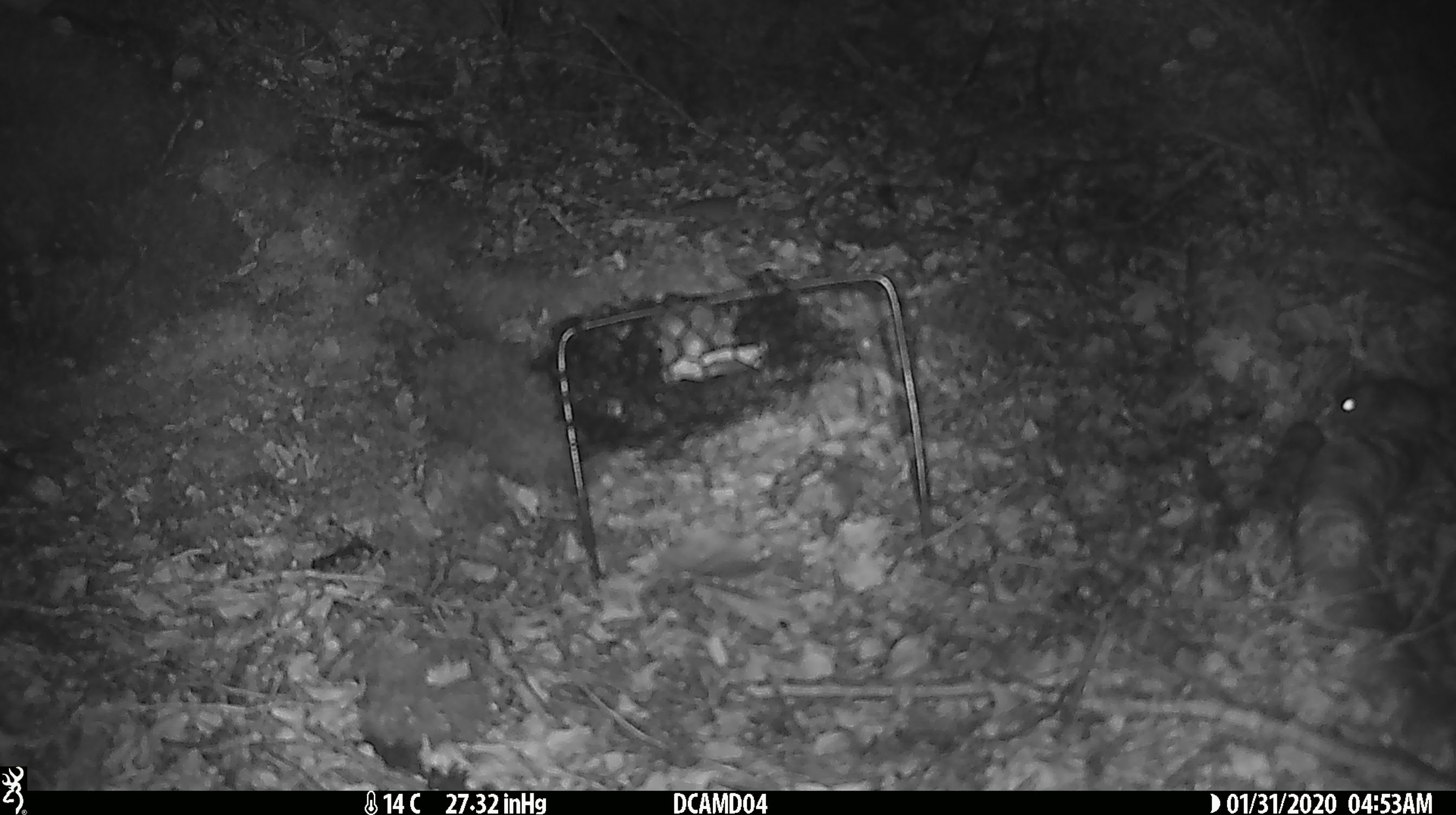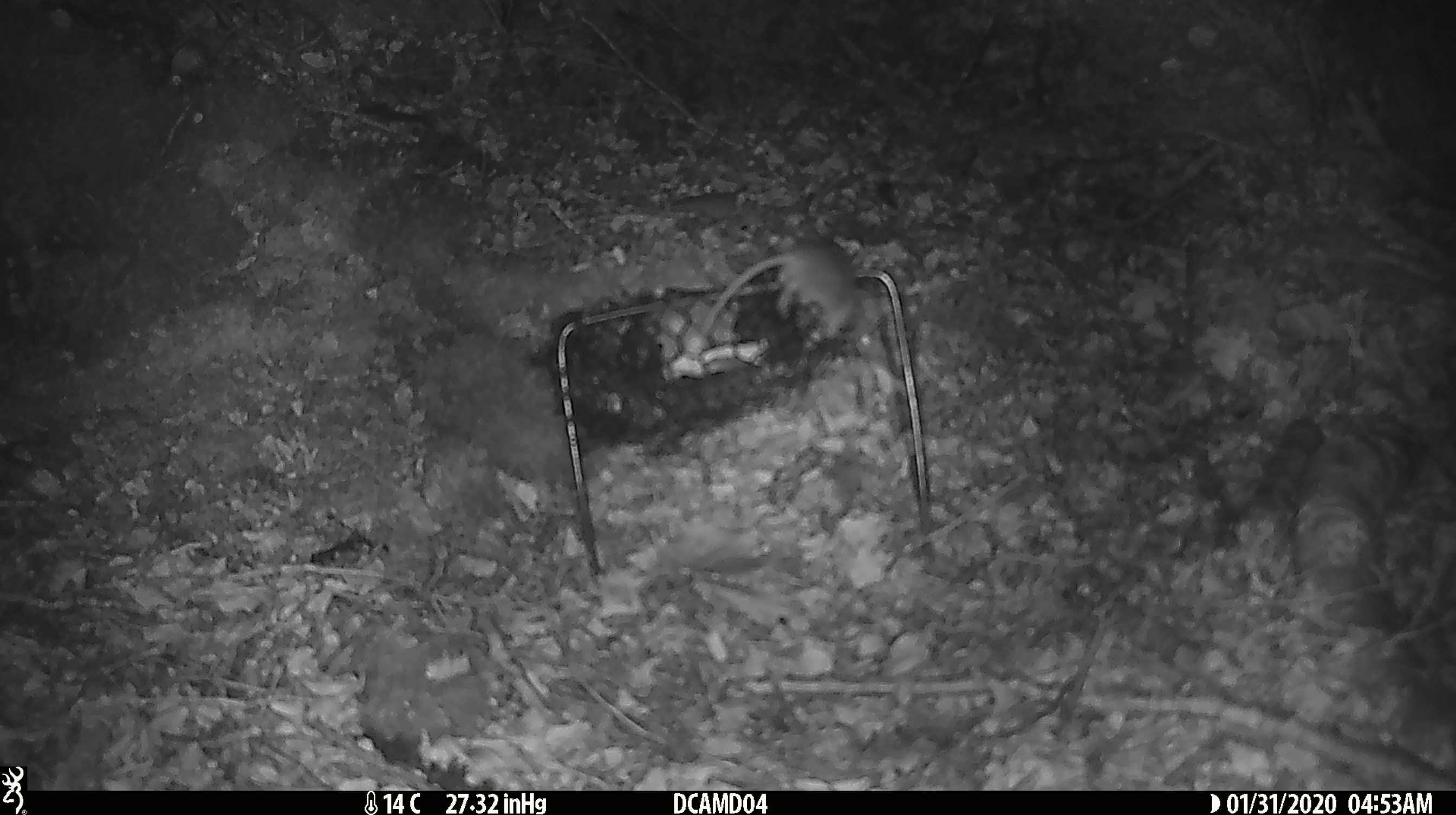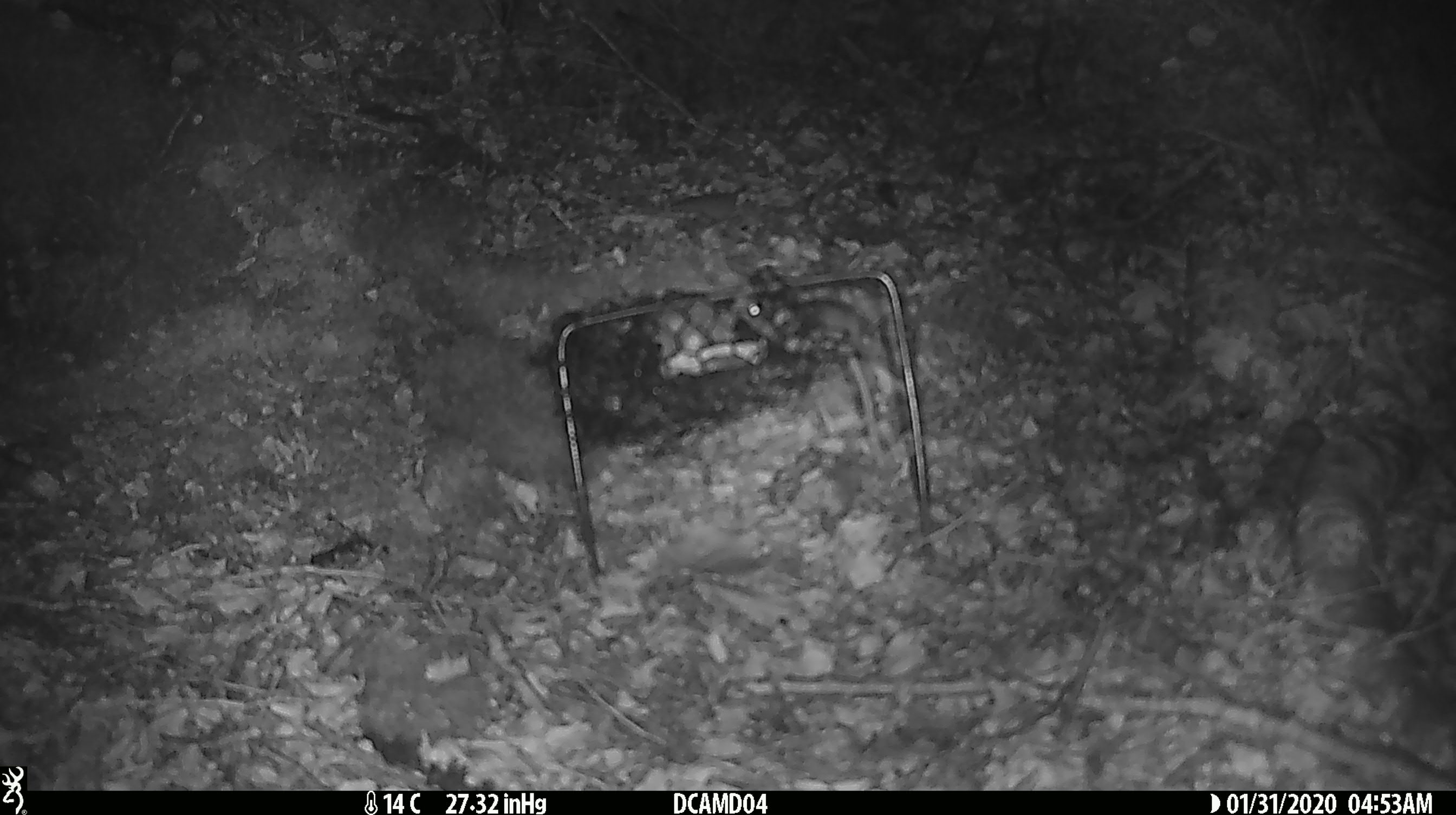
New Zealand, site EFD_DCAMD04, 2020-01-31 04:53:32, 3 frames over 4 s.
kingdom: Animalia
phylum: Chordata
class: Mammalia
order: Rodentia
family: Muridae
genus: Mus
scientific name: Mus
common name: mouse